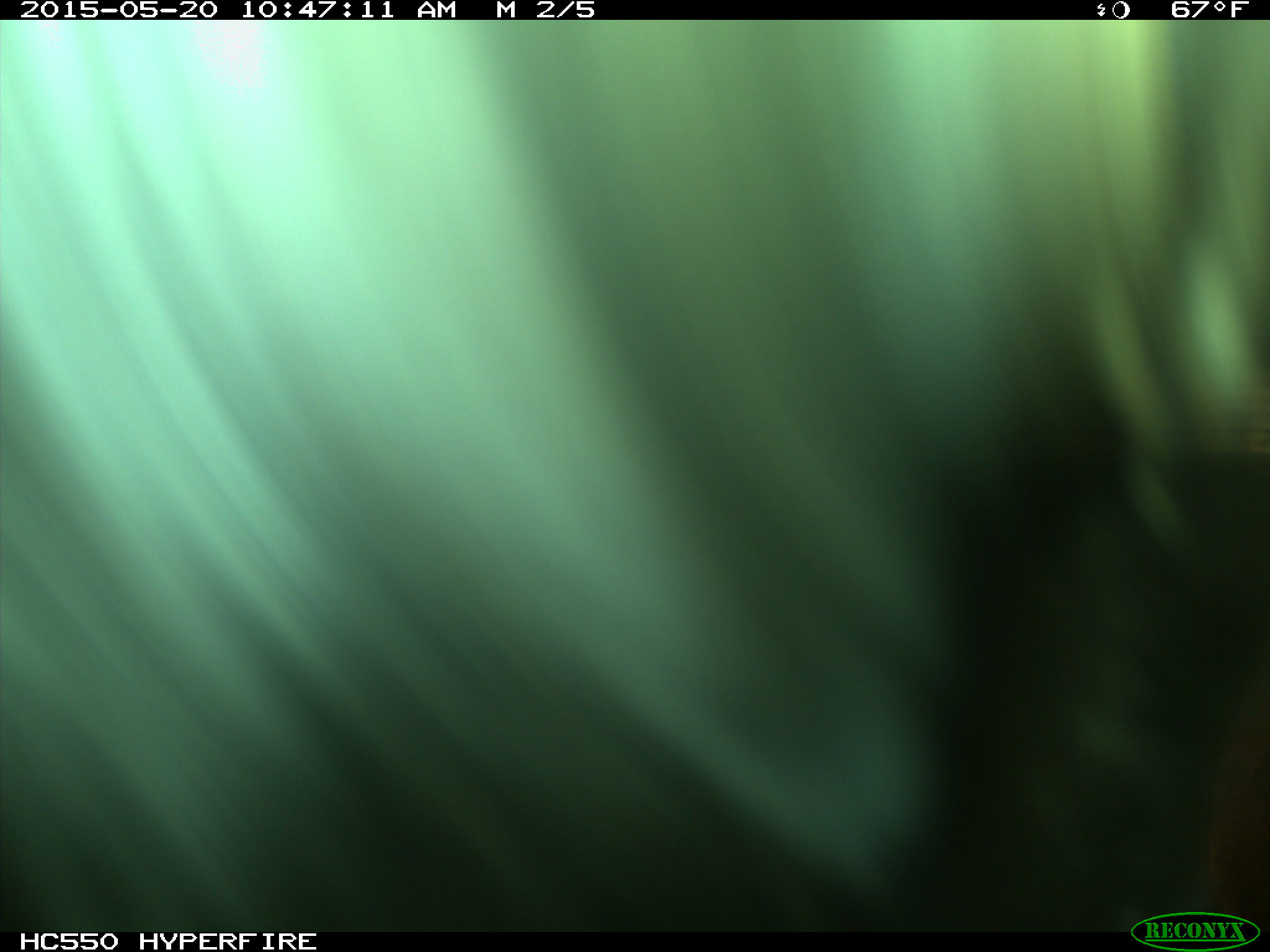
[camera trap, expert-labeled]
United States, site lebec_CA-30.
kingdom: Animalia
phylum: Chordata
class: Mammalia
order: Artiodactyla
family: Bovidae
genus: Bos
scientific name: Bos taurus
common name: domestic cow